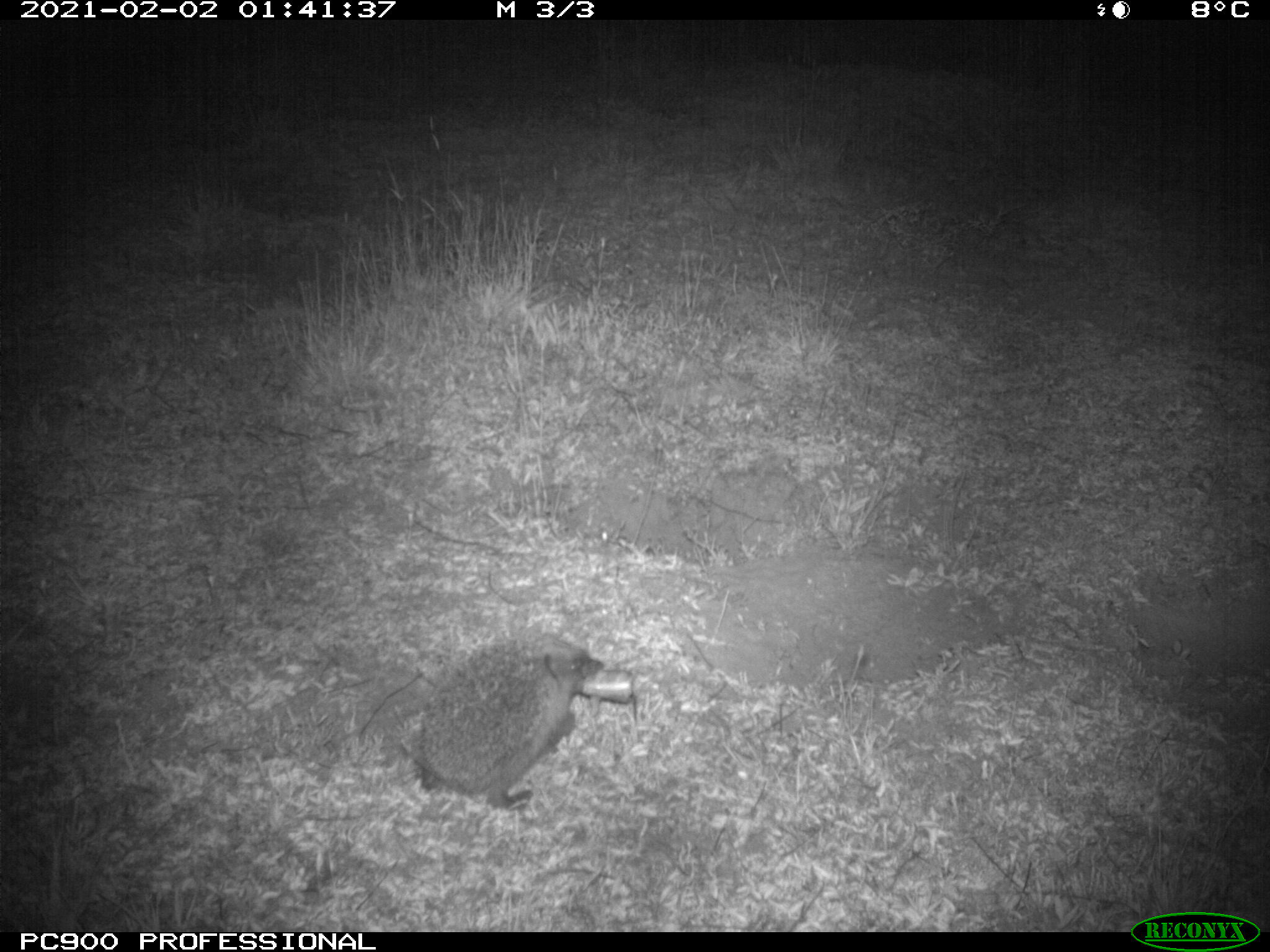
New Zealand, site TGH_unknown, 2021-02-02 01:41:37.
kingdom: Animalia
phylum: Chordata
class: Mammalia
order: Eulipotyphla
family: Erinaceidae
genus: Erinaceus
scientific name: Erinaceus europaeus europaeus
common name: european hedgehog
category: hedgehog